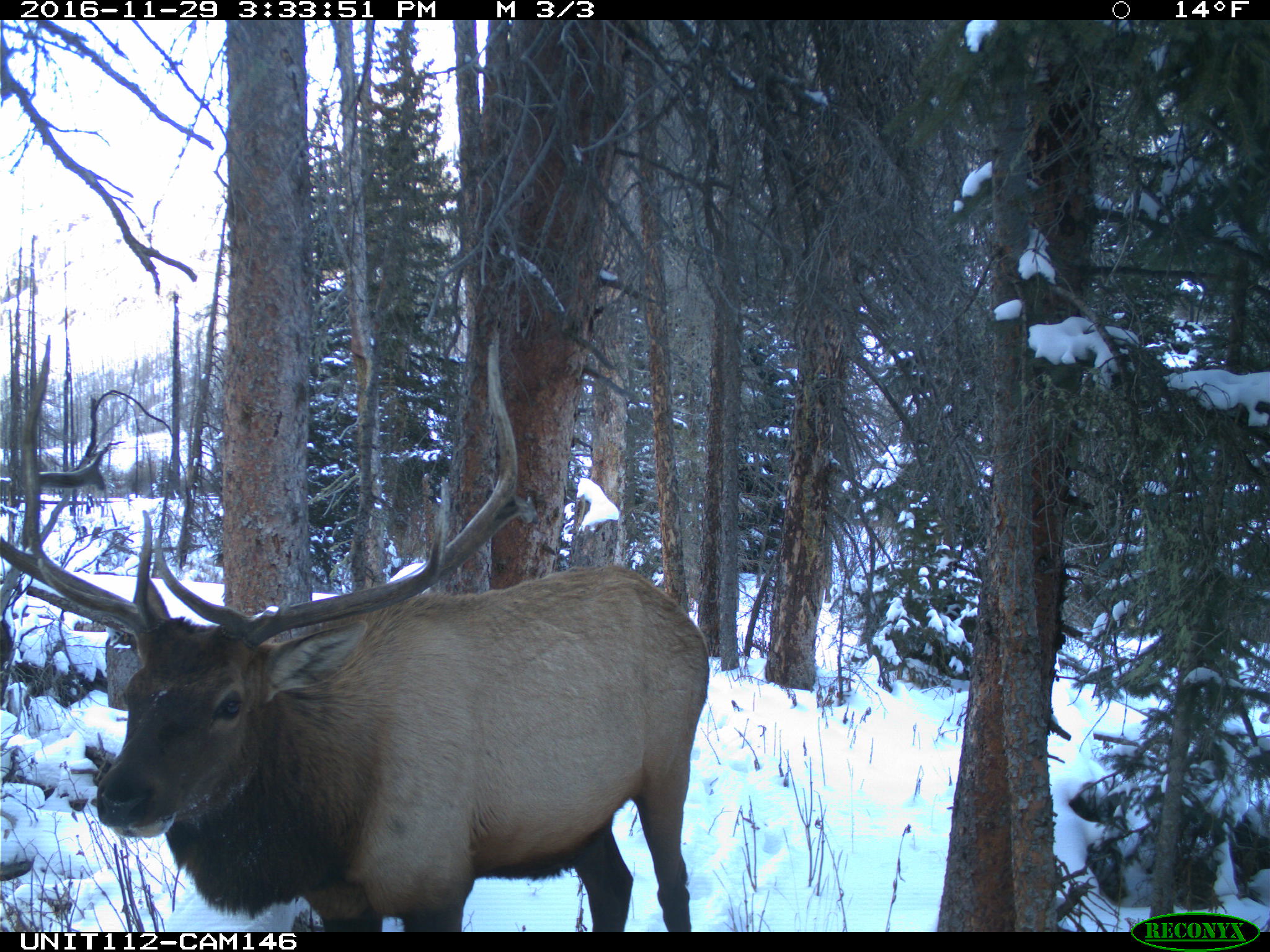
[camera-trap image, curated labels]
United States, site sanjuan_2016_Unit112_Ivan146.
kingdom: Animalia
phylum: Chordata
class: Mammalia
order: Artiodactyla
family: Cervidae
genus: Cervus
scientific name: Cervus elaphus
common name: red deer